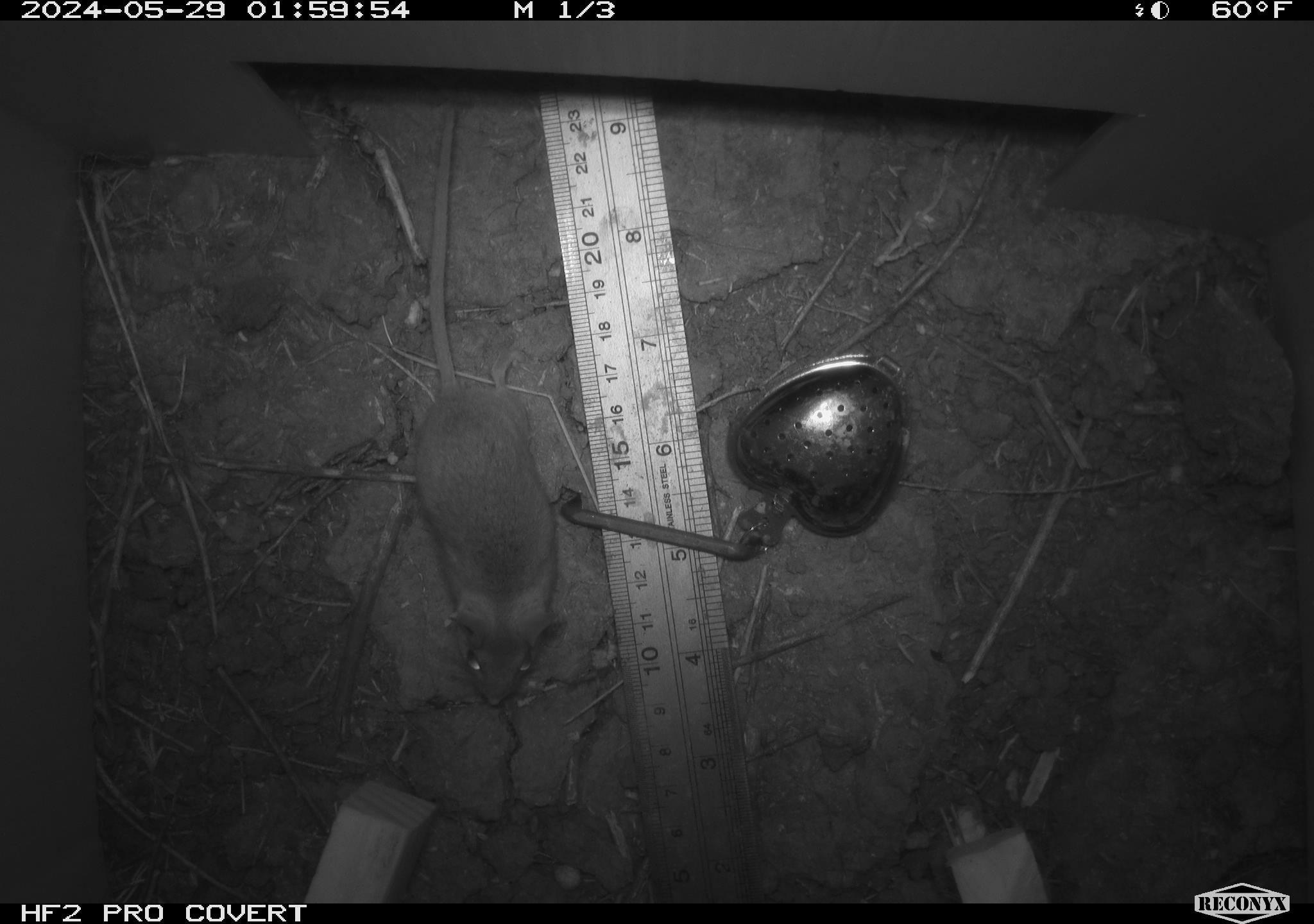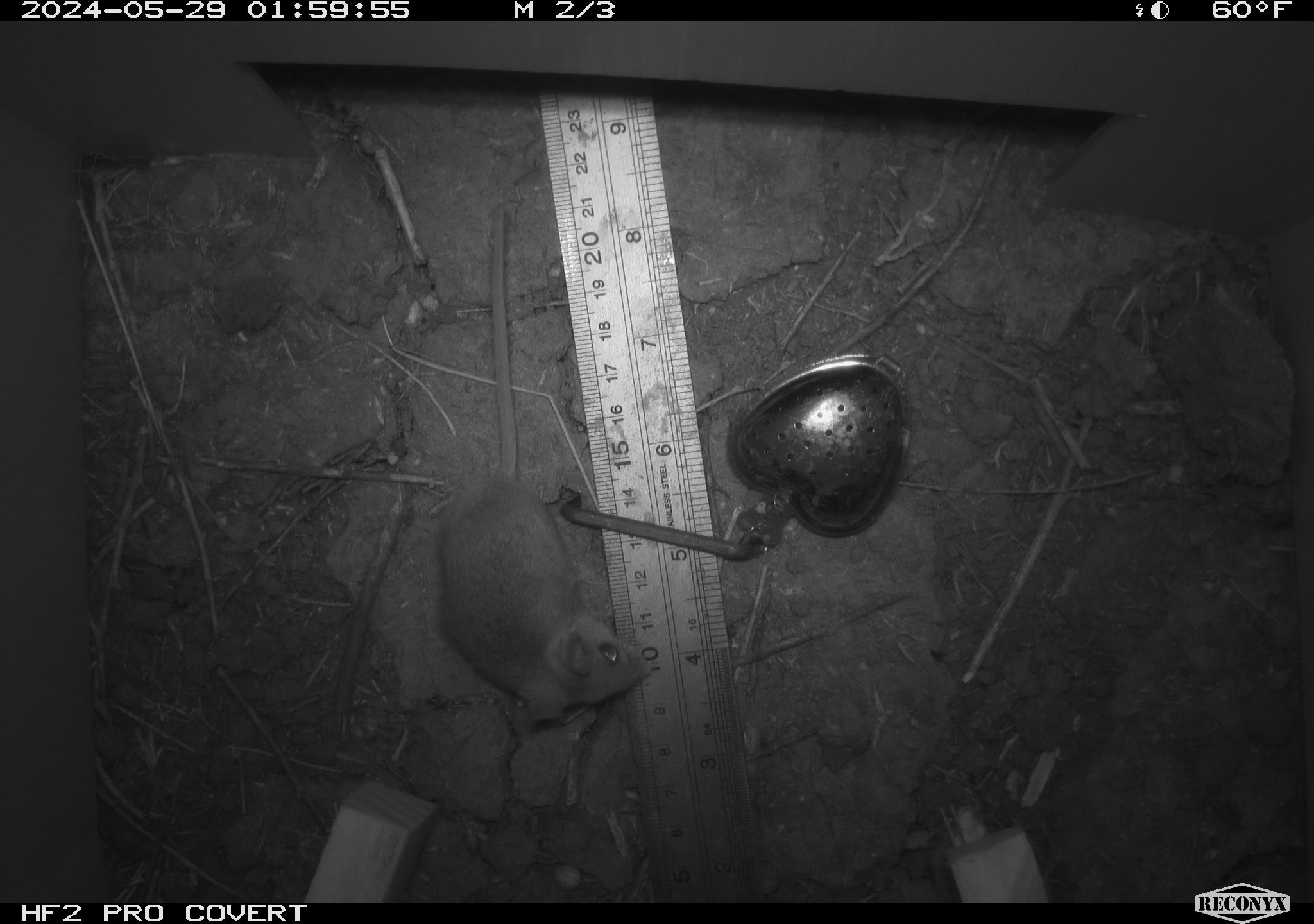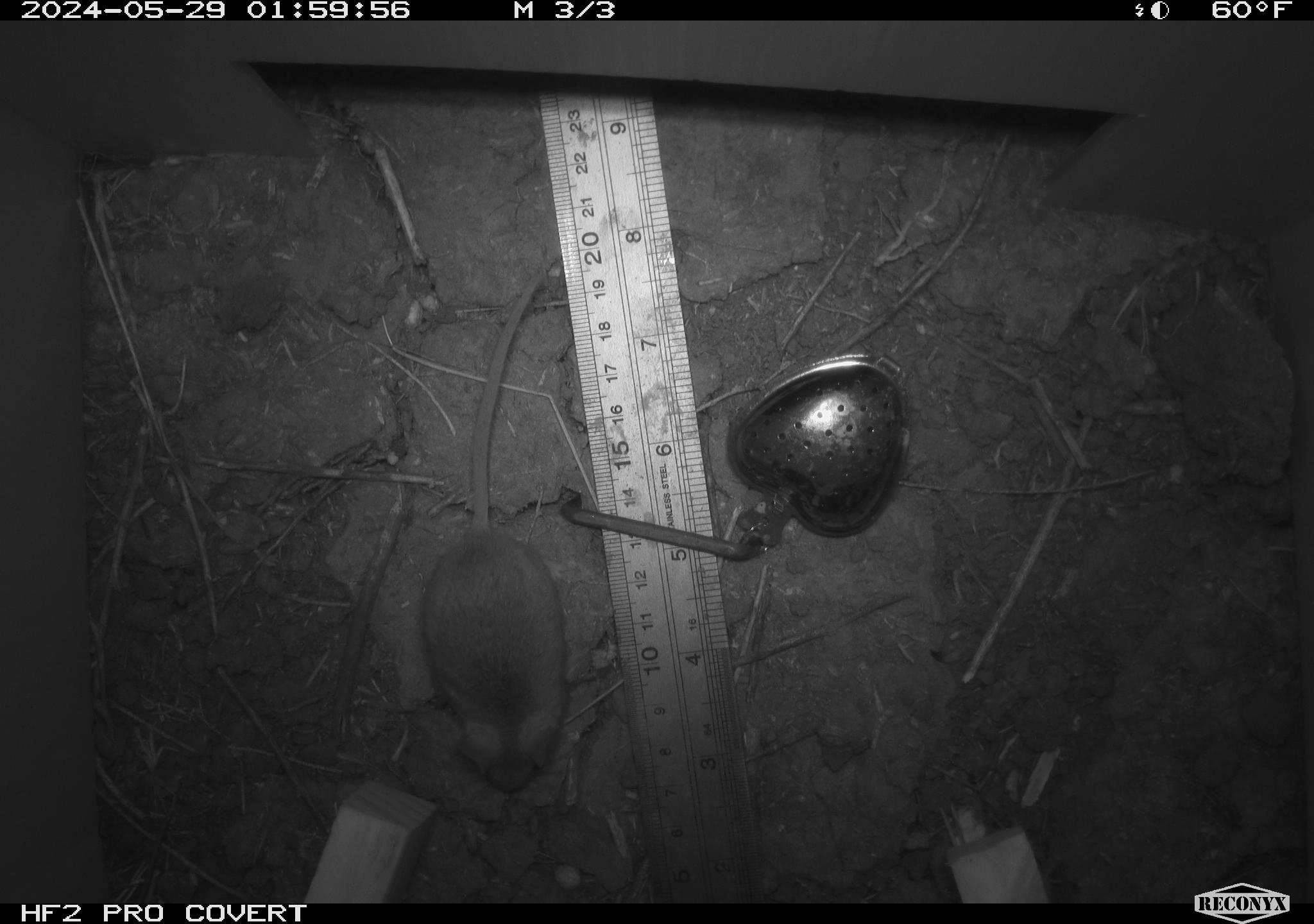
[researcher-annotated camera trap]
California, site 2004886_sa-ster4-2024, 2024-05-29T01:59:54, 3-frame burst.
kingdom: Animalia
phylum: Chordata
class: Mammalia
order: Rodentia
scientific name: Rodentia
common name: mouse species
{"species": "mouse species (Rodentia)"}